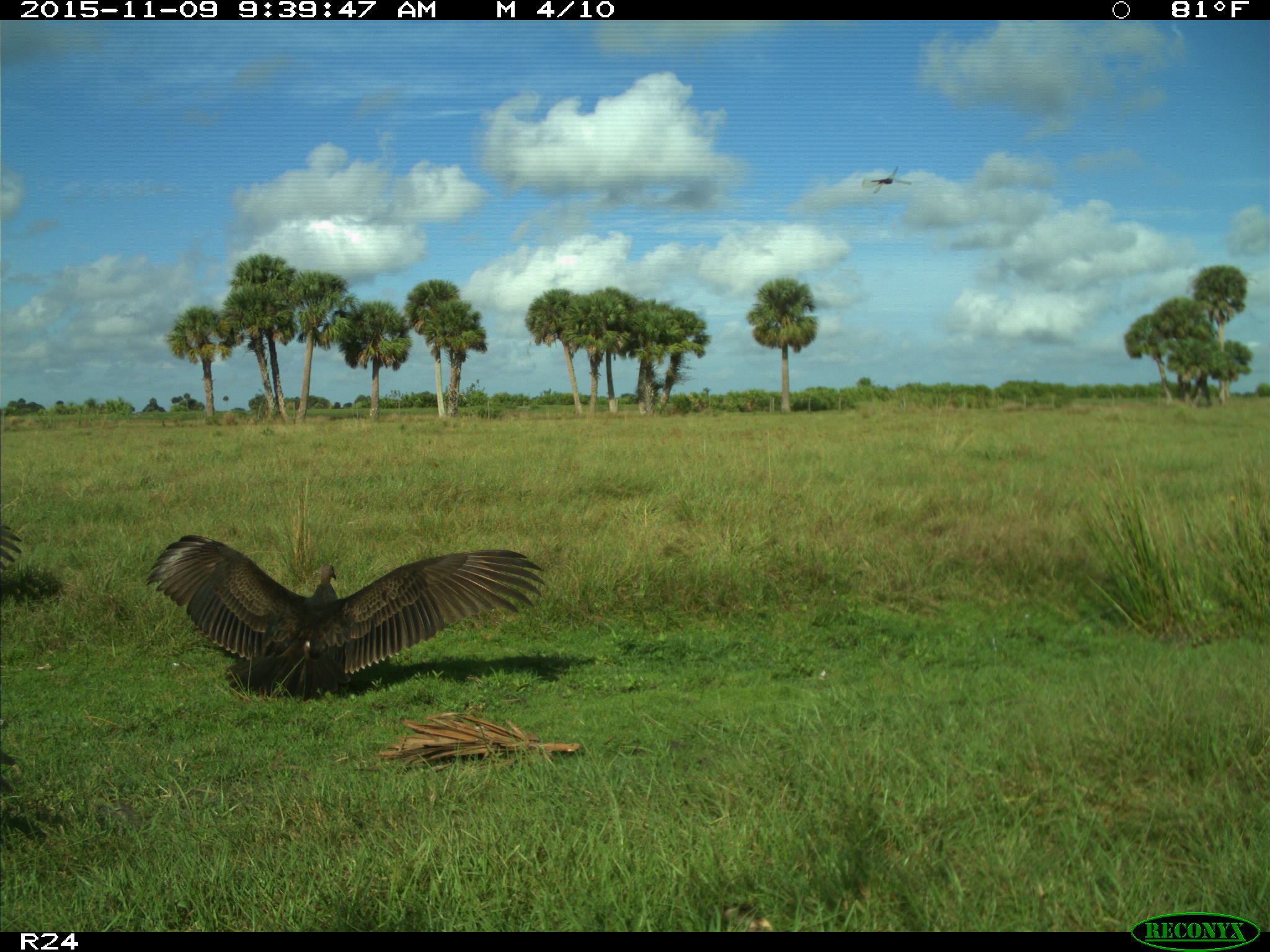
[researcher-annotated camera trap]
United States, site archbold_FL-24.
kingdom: Animalia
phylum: Chordata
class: Aves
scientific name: Aves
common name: birds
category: unidentified bird